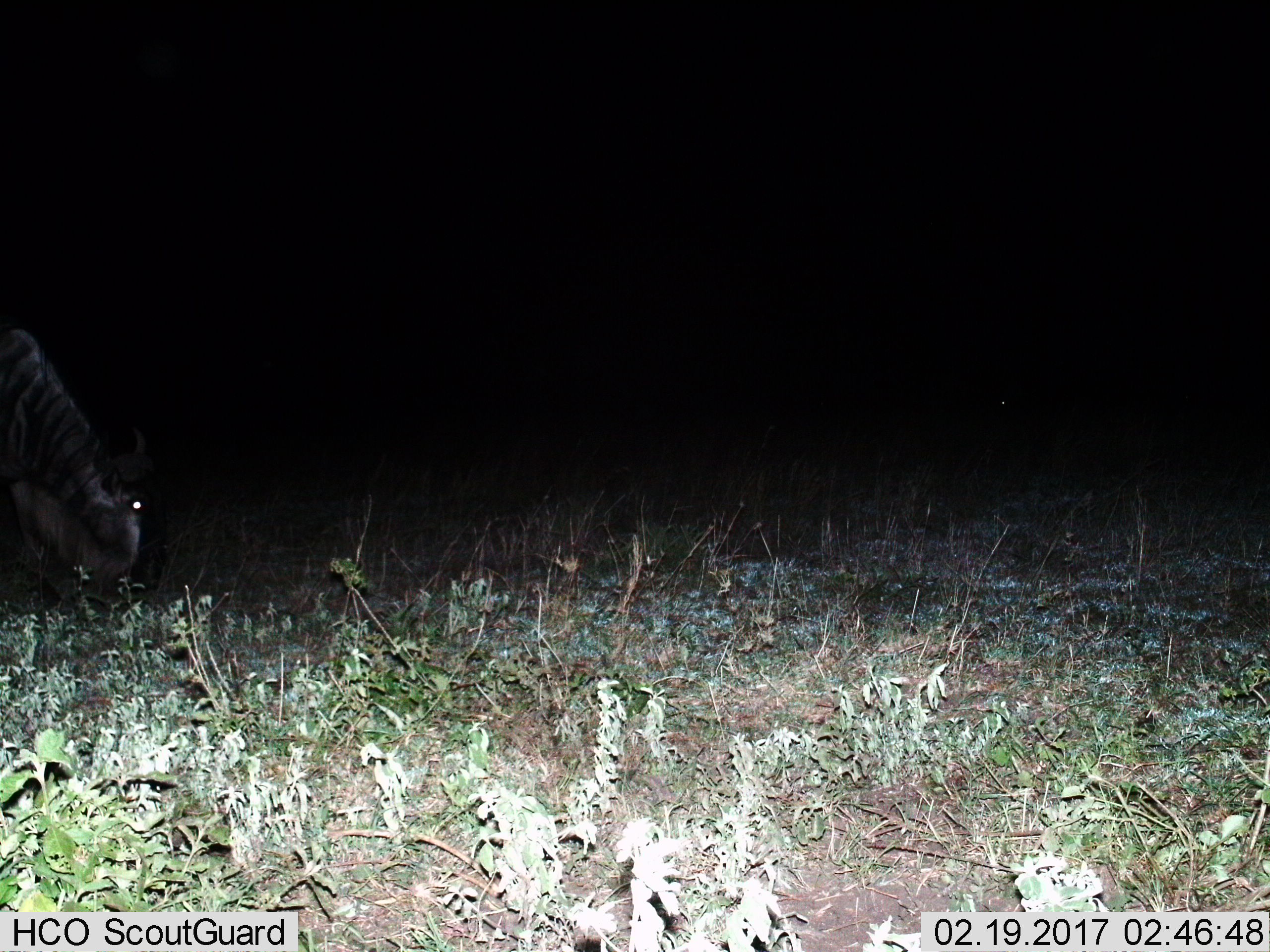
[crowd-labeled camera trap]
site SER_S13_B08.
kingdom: Animalia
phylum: Chordata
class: Mammalia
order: Artiodactyla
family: Bovidae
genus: Connochaetes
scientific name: Connochaetes taurinus taurinus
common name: blue wildebeest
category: wildebeestblue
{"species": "wildebeestblue (blue wildebeest) (Connochaetes taurinus taurinus)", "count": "1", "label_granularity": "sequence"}